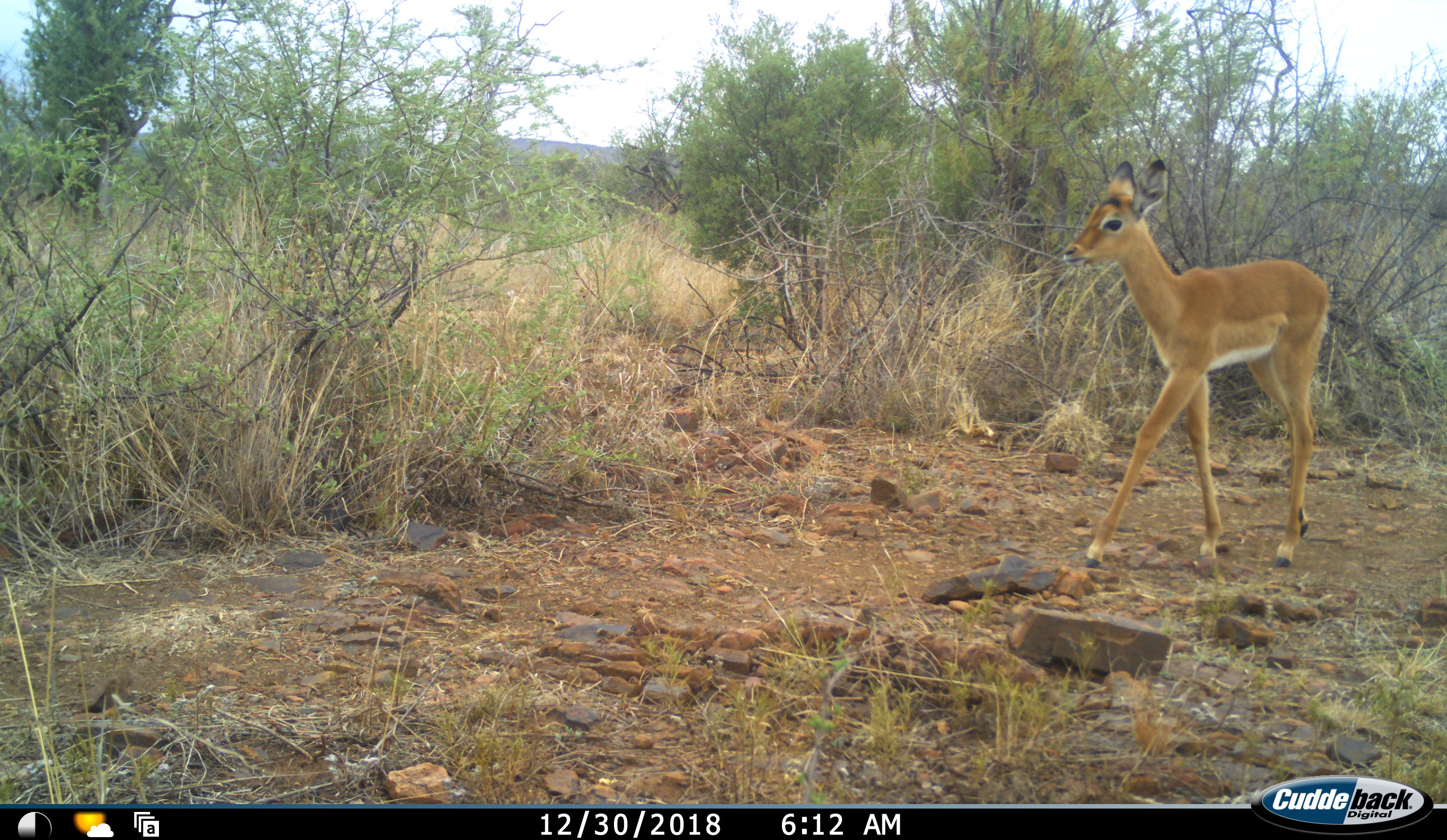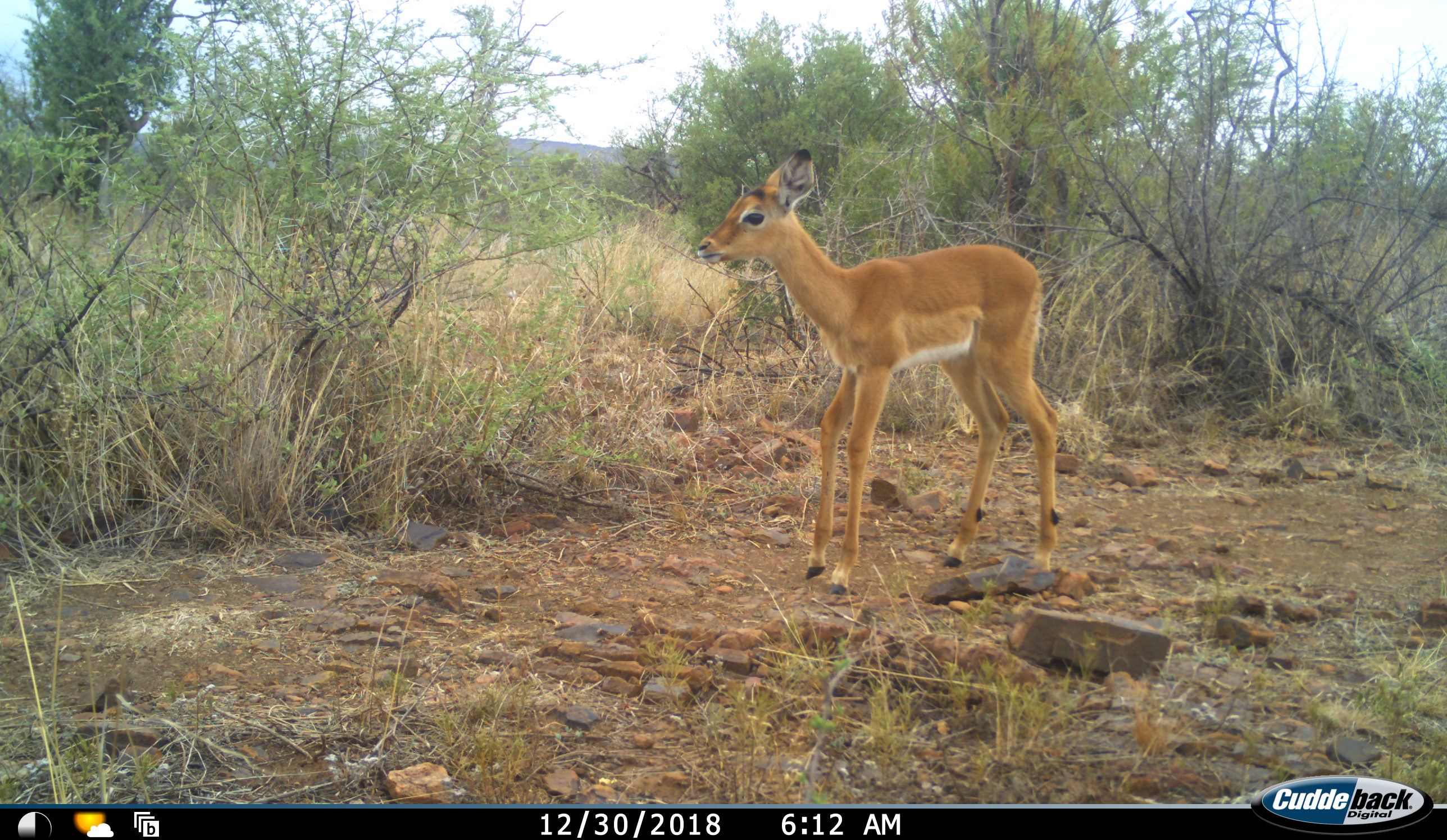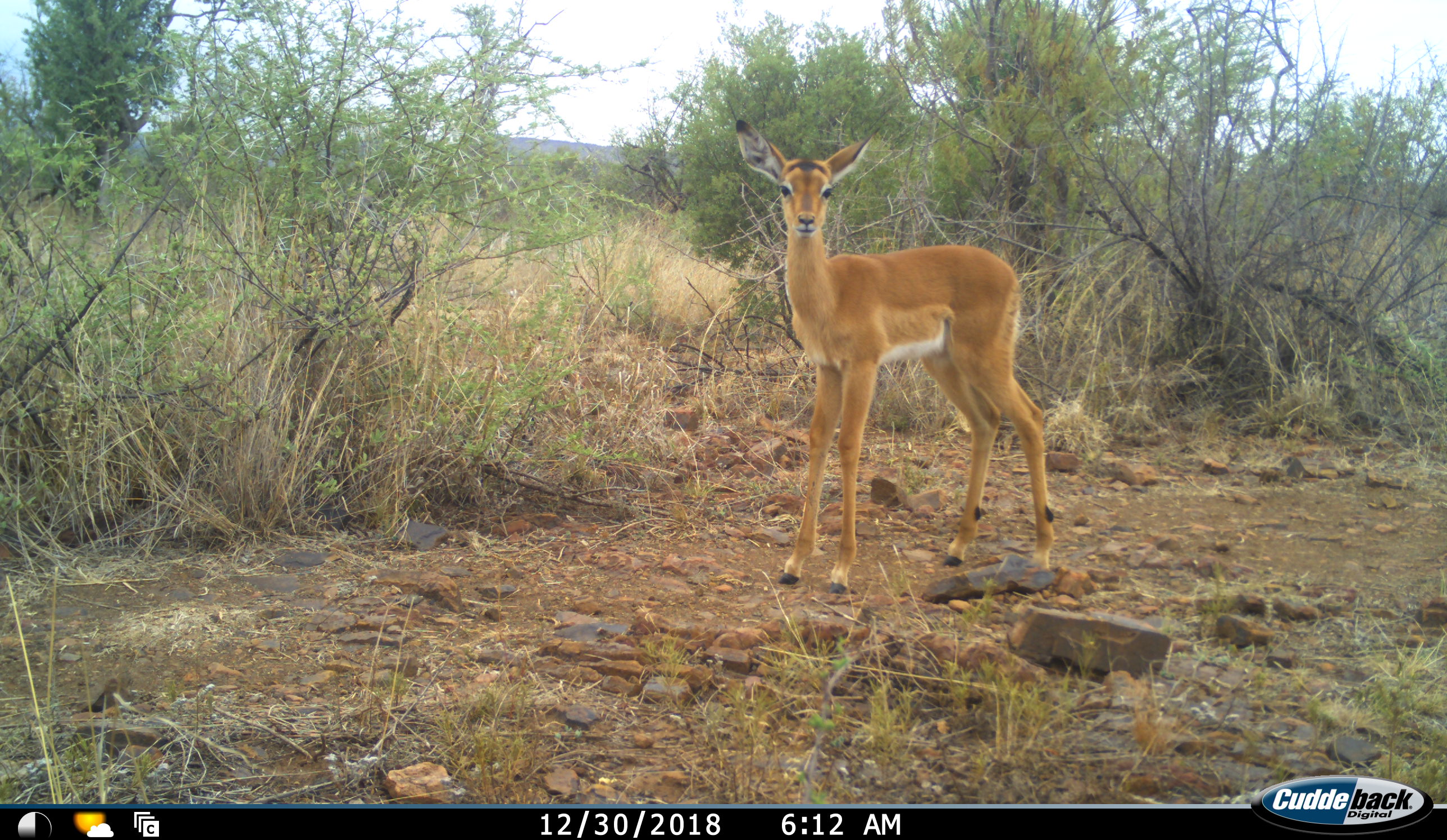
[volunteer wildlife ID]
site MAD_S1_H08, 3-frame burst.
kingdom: Animalia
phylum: Chordata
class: Mammalia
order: Artiodactyla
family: Bovidae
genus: Aepyceros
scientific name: Aepyceros melampus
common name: impala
Impala (Aepyceros melampus), count 1. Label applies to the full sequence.